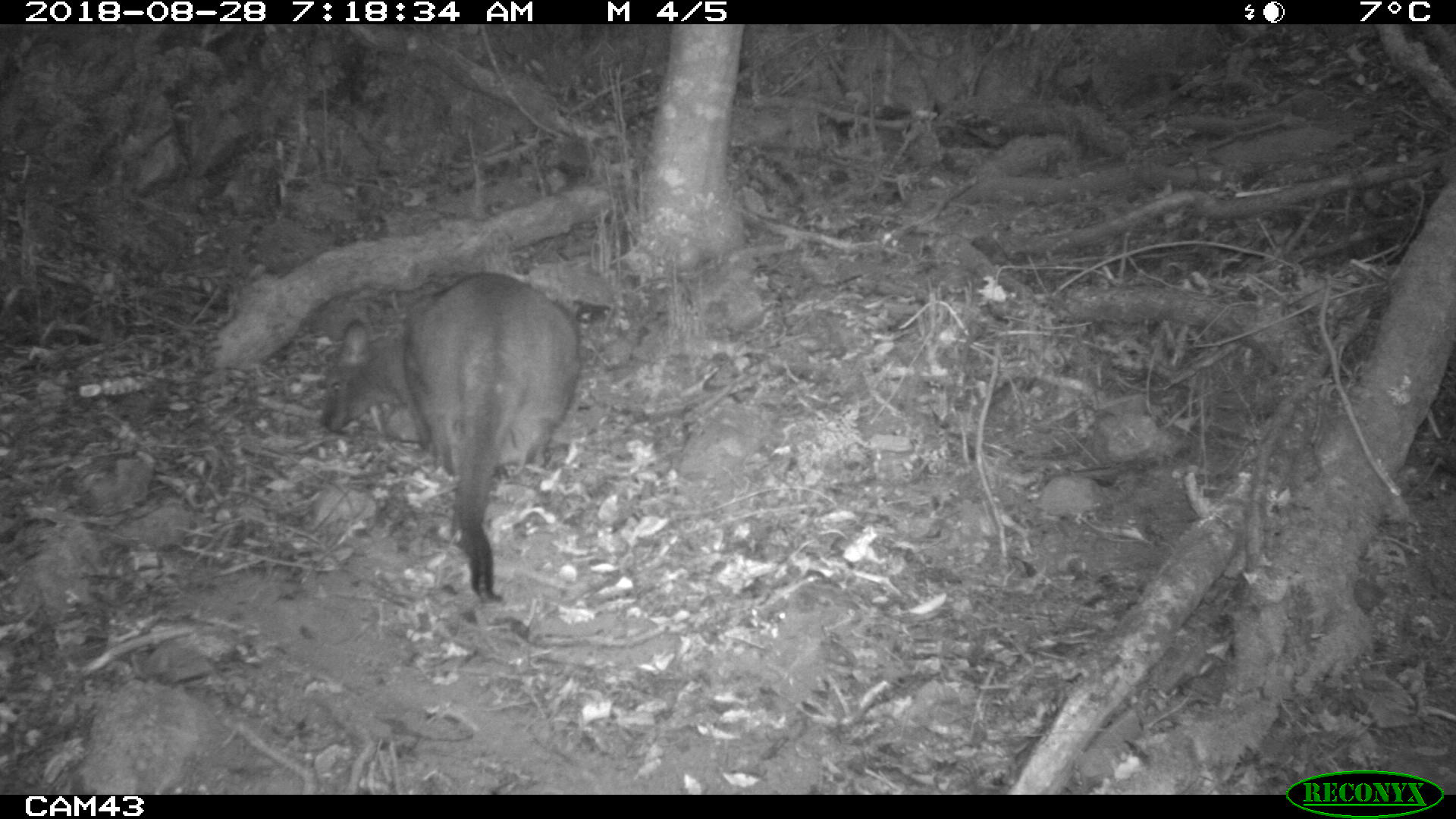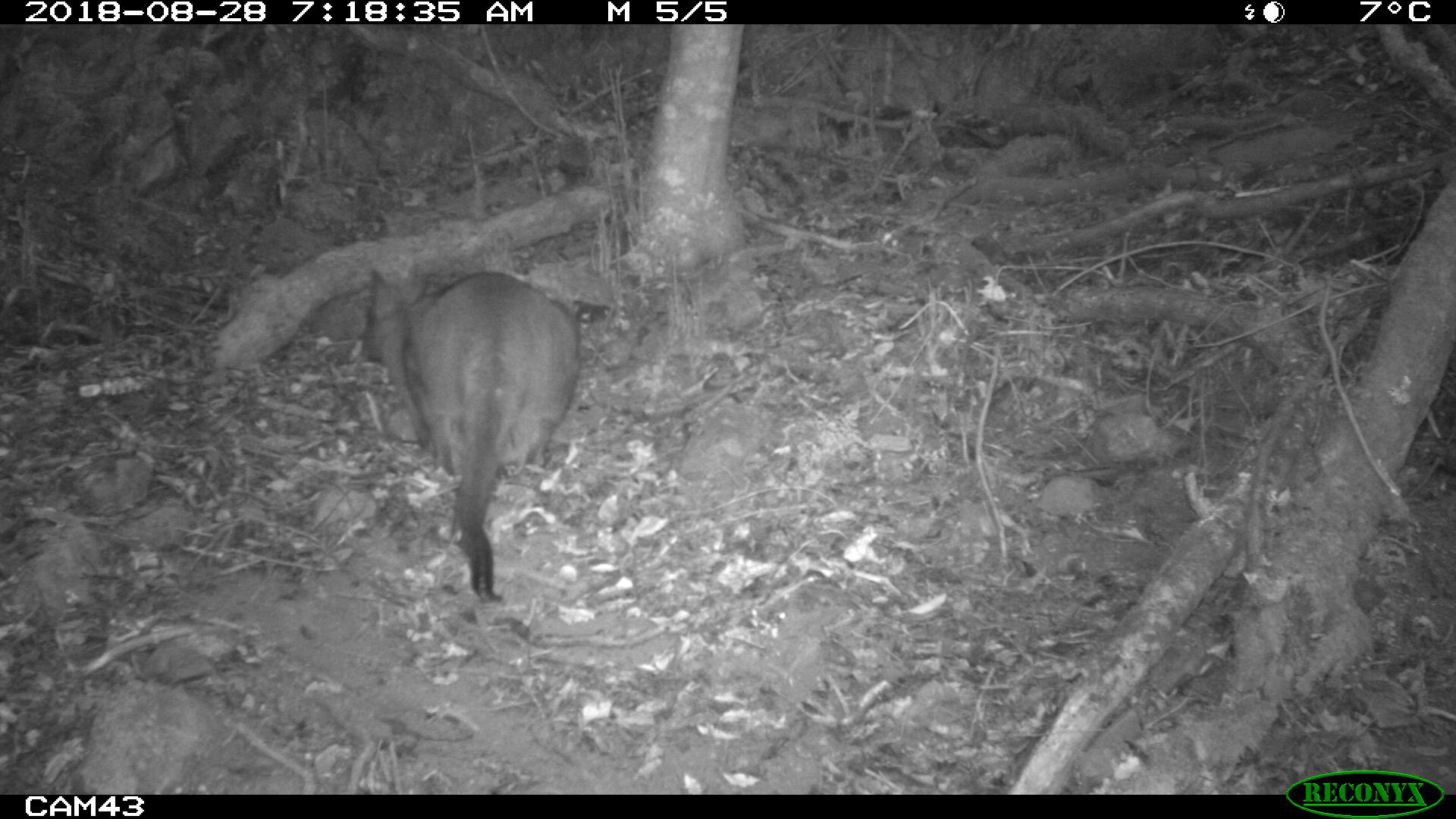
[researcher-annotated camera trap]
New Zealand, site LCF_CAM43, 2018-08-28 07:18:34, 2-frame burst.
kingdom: Animalia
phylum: Chordata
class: Mammalia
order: Diprotodontia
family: Macropodidae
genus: Notamacropus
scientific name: Notamacropus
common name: wallaby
Wallaby (Notamacropus).